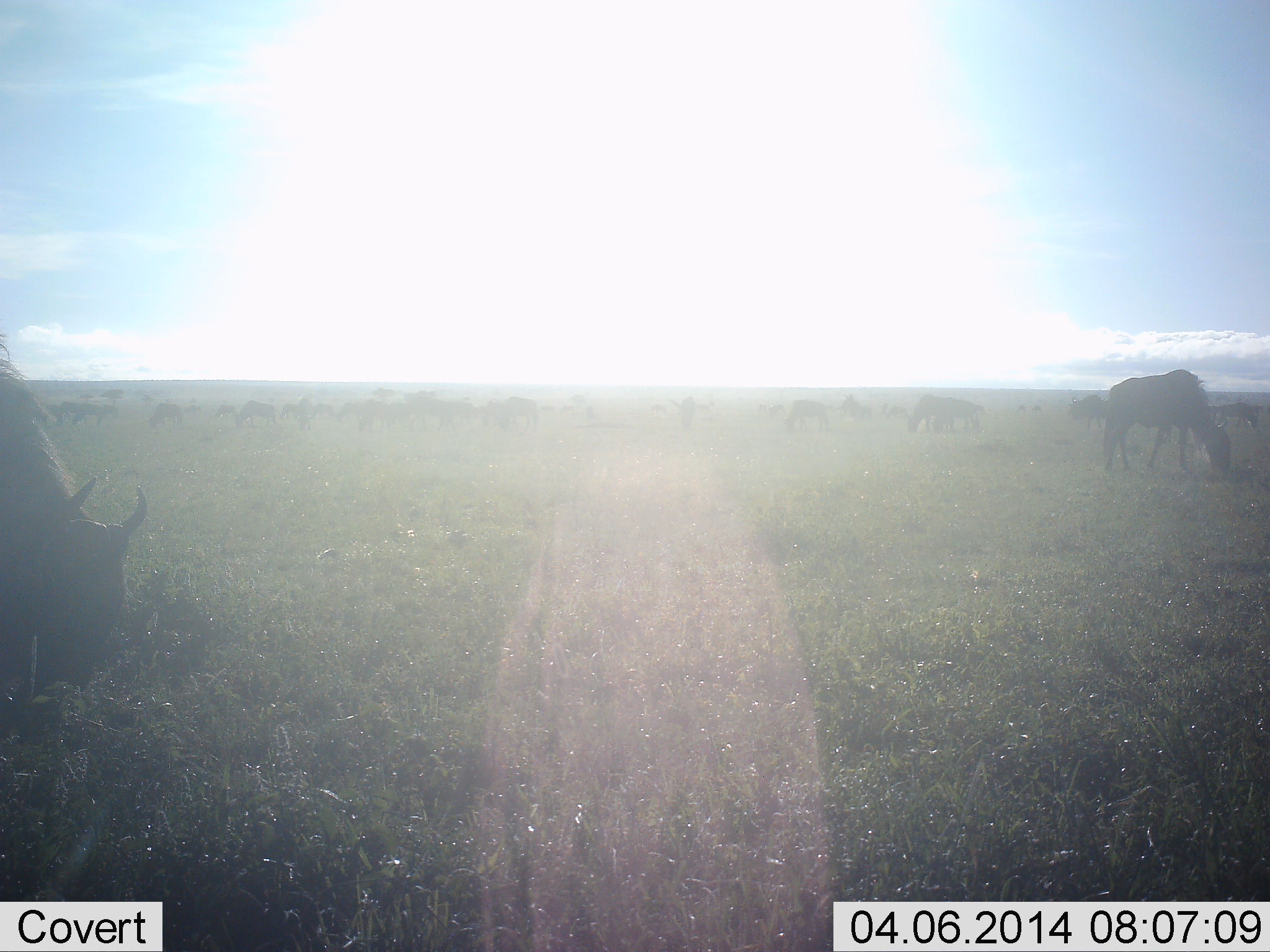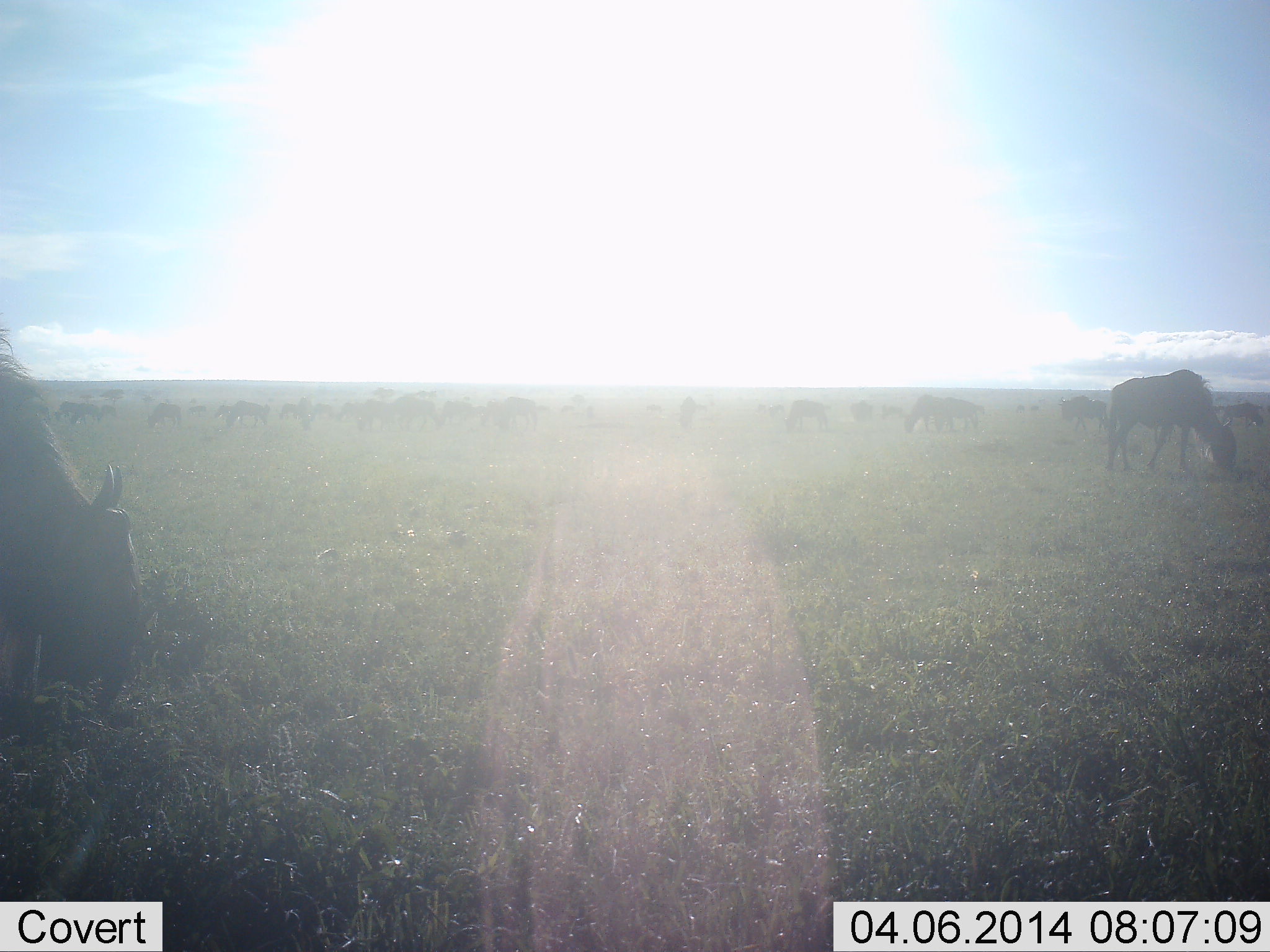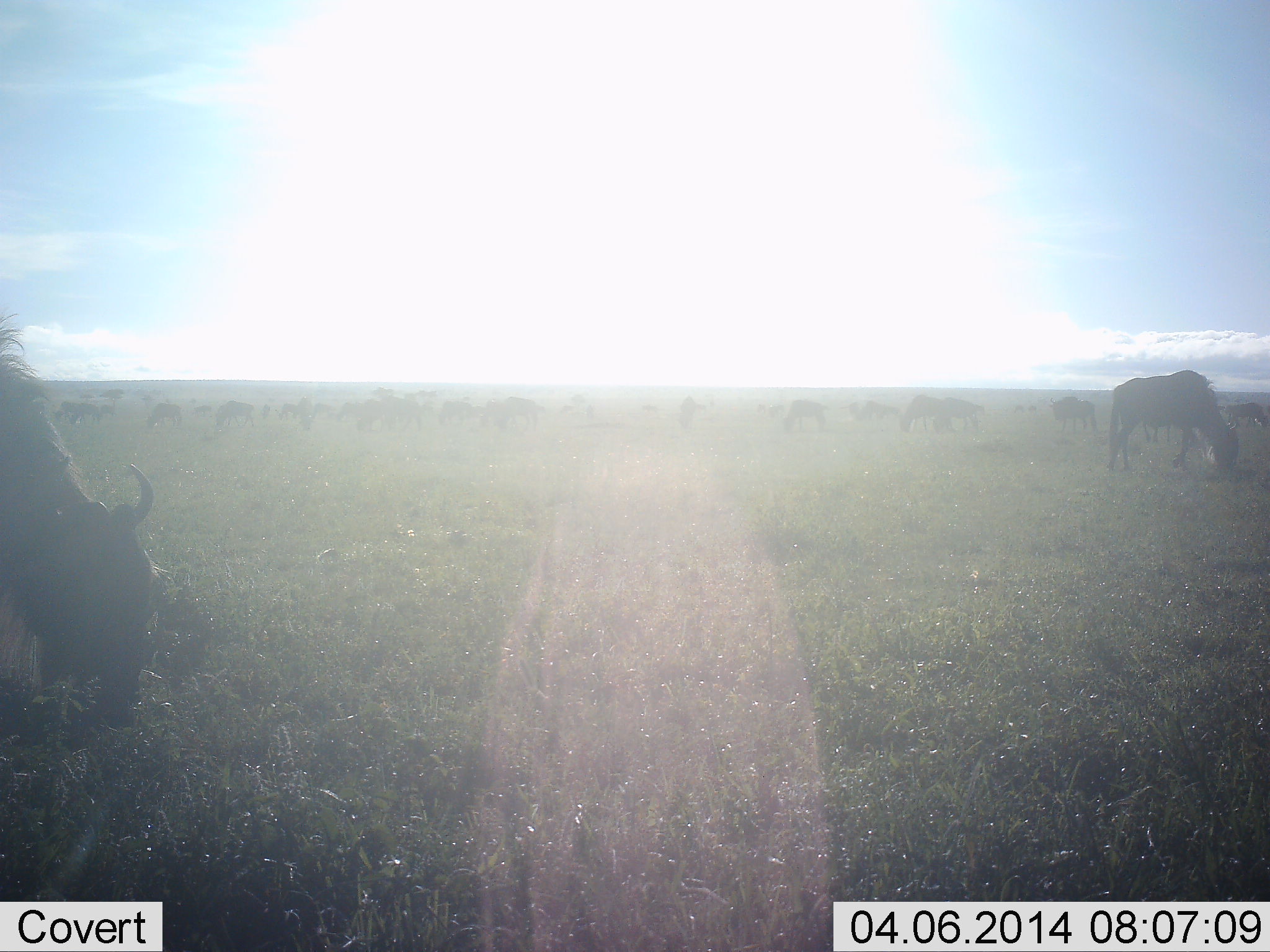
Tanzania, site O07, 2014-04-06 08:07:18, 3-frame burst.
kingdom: Animalia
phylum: Chordata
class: Mammalia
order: Artiodactyla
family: Bovidae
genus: Connochaetes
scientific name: Connochaetes taurinus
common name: blue wildebeest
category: wildebeest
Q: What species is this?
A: Wildebeest (blue wildebeest) (Connochaetes taurinus).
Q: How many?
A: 11-50.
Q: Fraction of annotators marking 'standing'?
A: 30%.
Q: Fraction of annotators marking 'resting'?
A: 0%.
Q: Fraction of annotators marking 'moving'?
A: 20%.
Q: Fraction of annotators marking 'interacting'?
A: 0%.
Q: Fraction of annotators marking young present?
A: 0%.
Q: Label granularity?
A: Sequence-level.